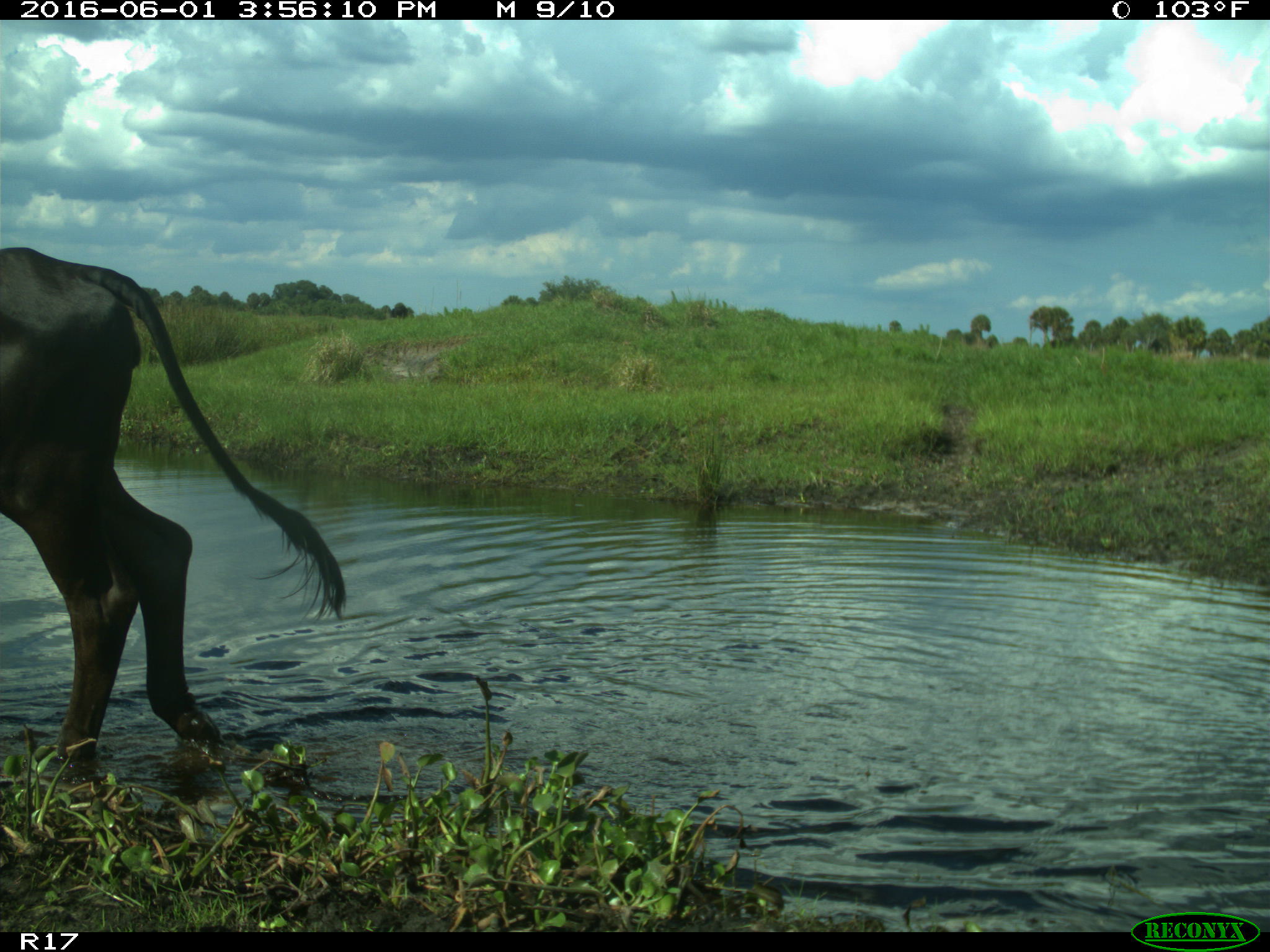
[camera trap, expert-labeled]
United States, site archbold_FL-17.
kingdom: Animalia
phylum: Chordata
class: Mammalia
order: Artiodactyla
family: Bovidae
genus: Bos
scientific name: Bos taurus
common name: domestic cow